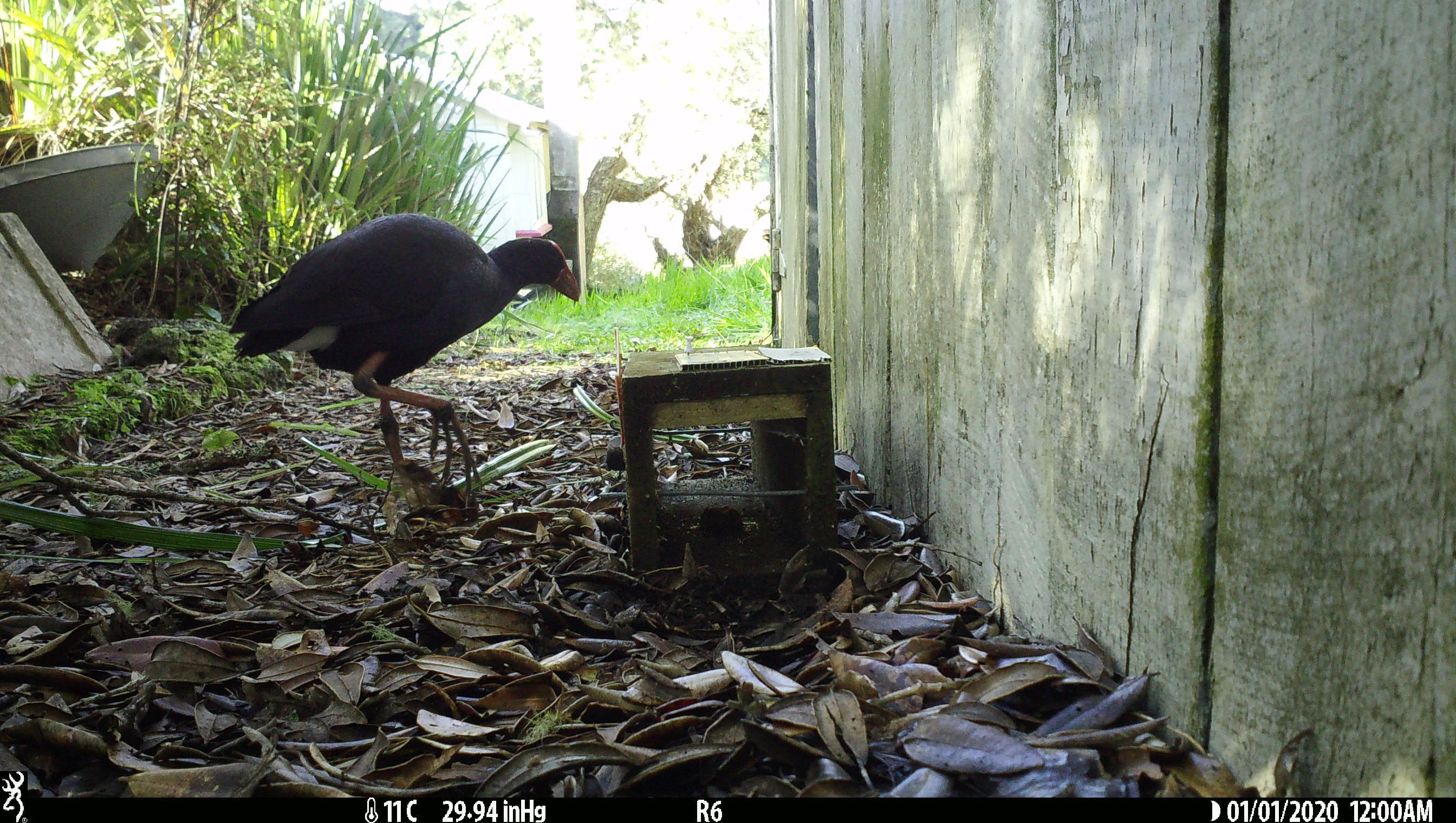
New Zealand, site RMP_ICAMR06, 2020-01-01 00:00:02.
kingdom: Animalia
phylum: Chordata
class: Aves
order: Gruiformes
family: Rallidae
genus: Porphyrio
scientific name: Porphyrio melanotus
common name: australasian swamphen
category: pukeko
Pukeko (australasian swamphen) (Porphyrio melanotus).